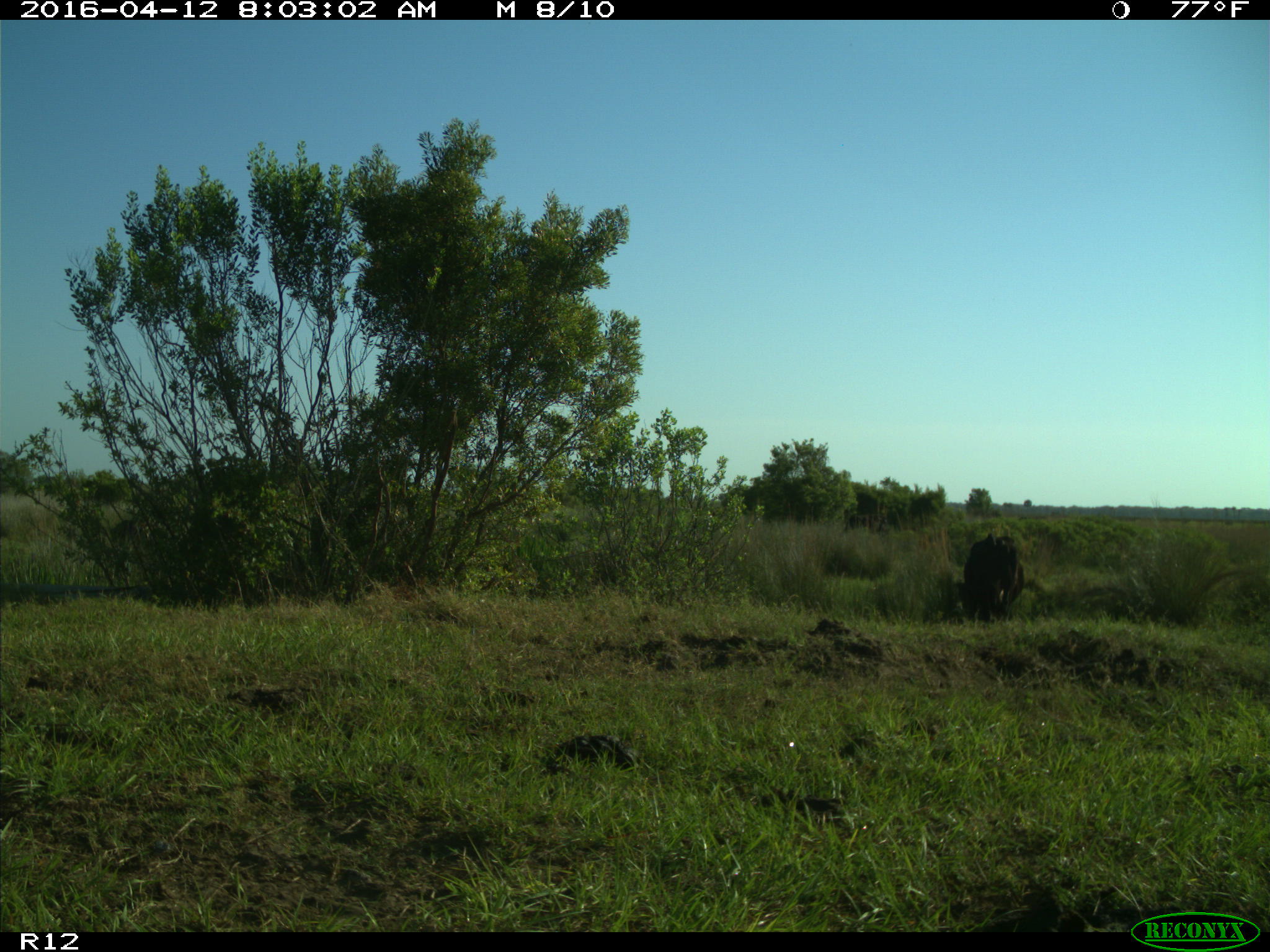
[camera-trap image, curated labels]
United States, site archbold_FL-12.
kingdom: Animalia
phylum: Chordata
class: Mammalia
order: Artiodactyla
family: Bovidae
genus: Bos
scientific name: Bos taurus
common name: domestic cow